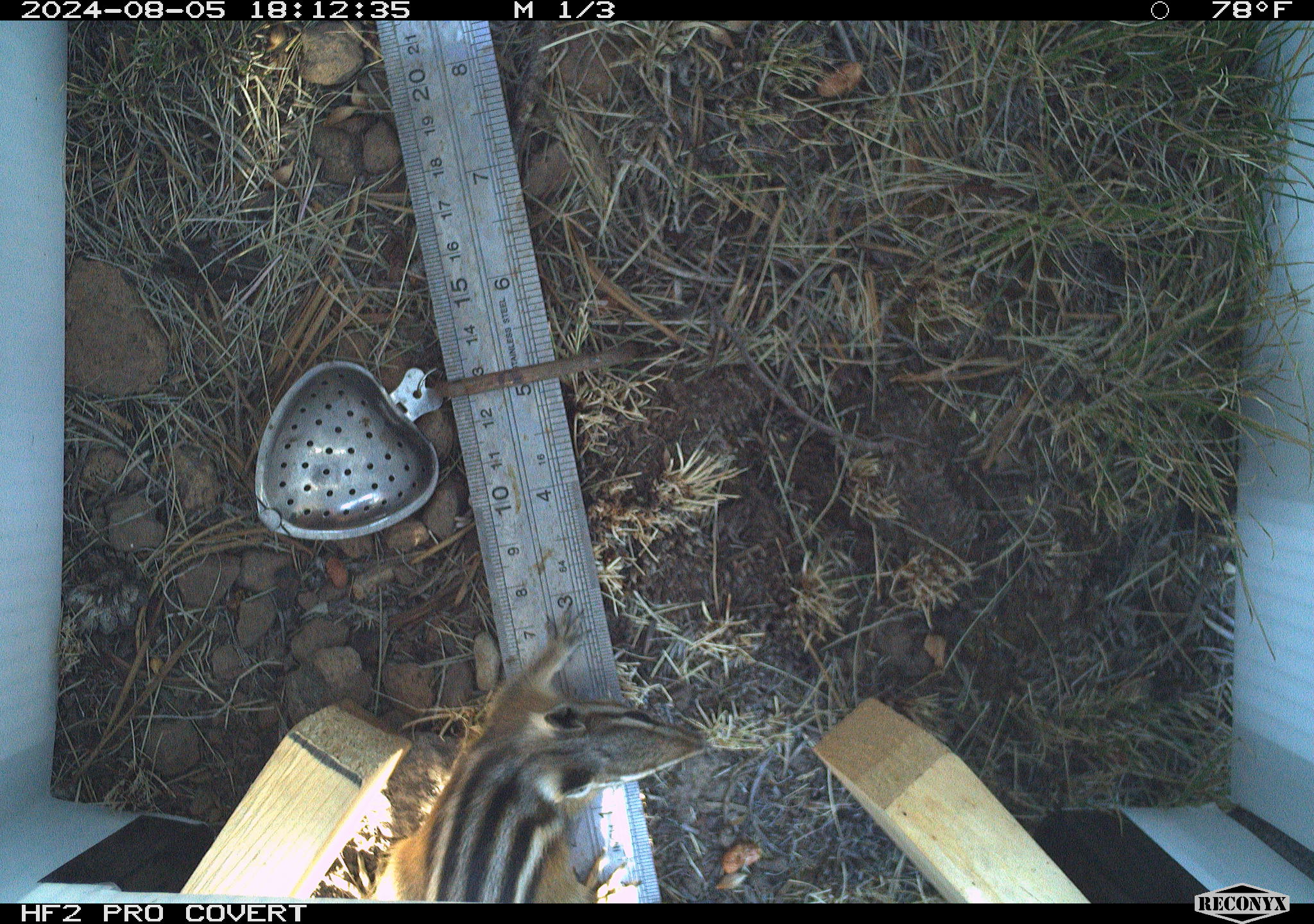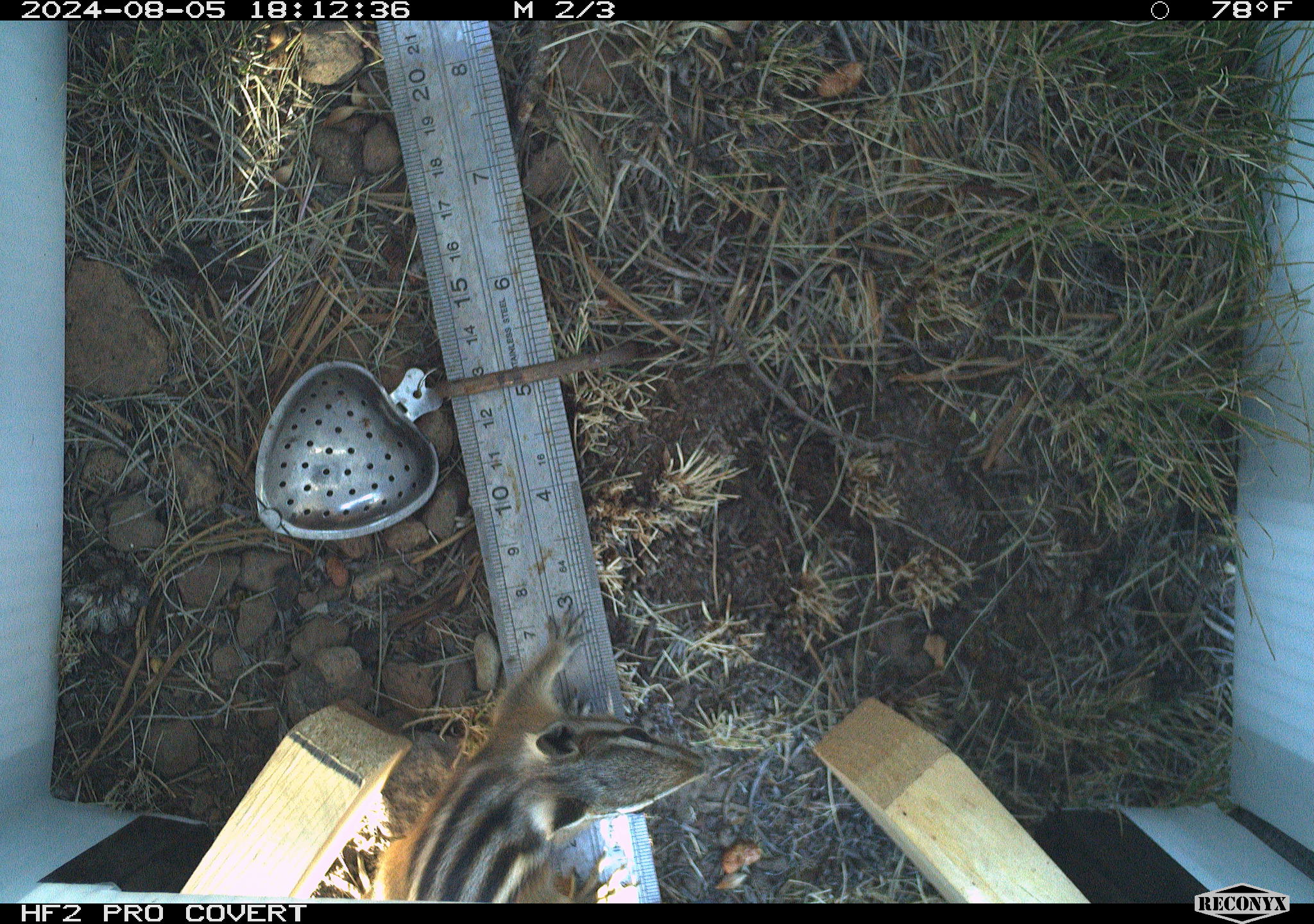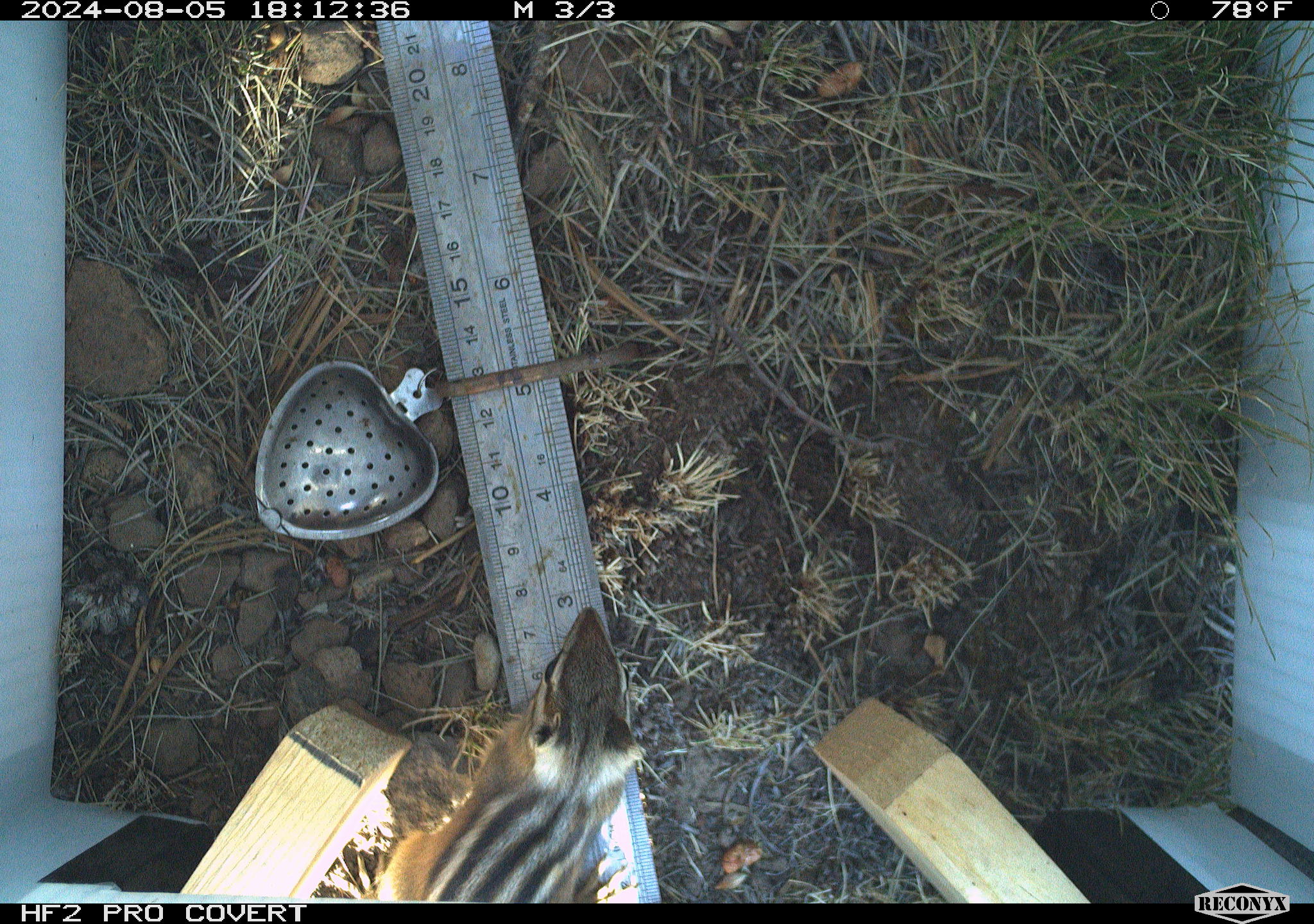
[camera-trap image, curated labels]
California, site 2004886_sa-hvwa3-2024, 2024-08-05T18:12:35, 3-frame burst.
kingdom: Animalia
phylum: Chordata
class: Mammalia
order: Rodentia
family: Sciuridae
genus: Neotamias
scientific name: Neotamias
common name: western chipmunks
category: neotamias species